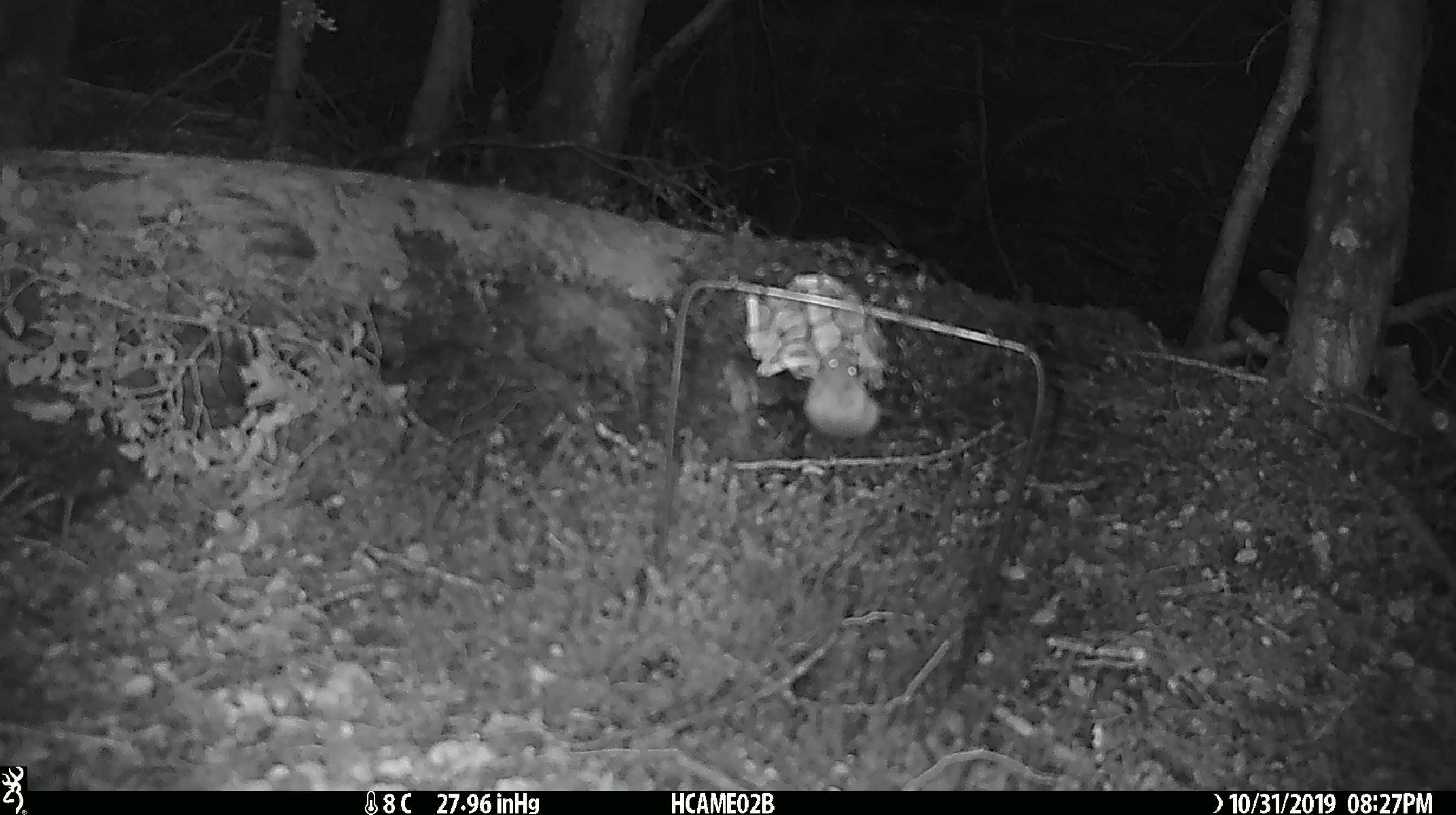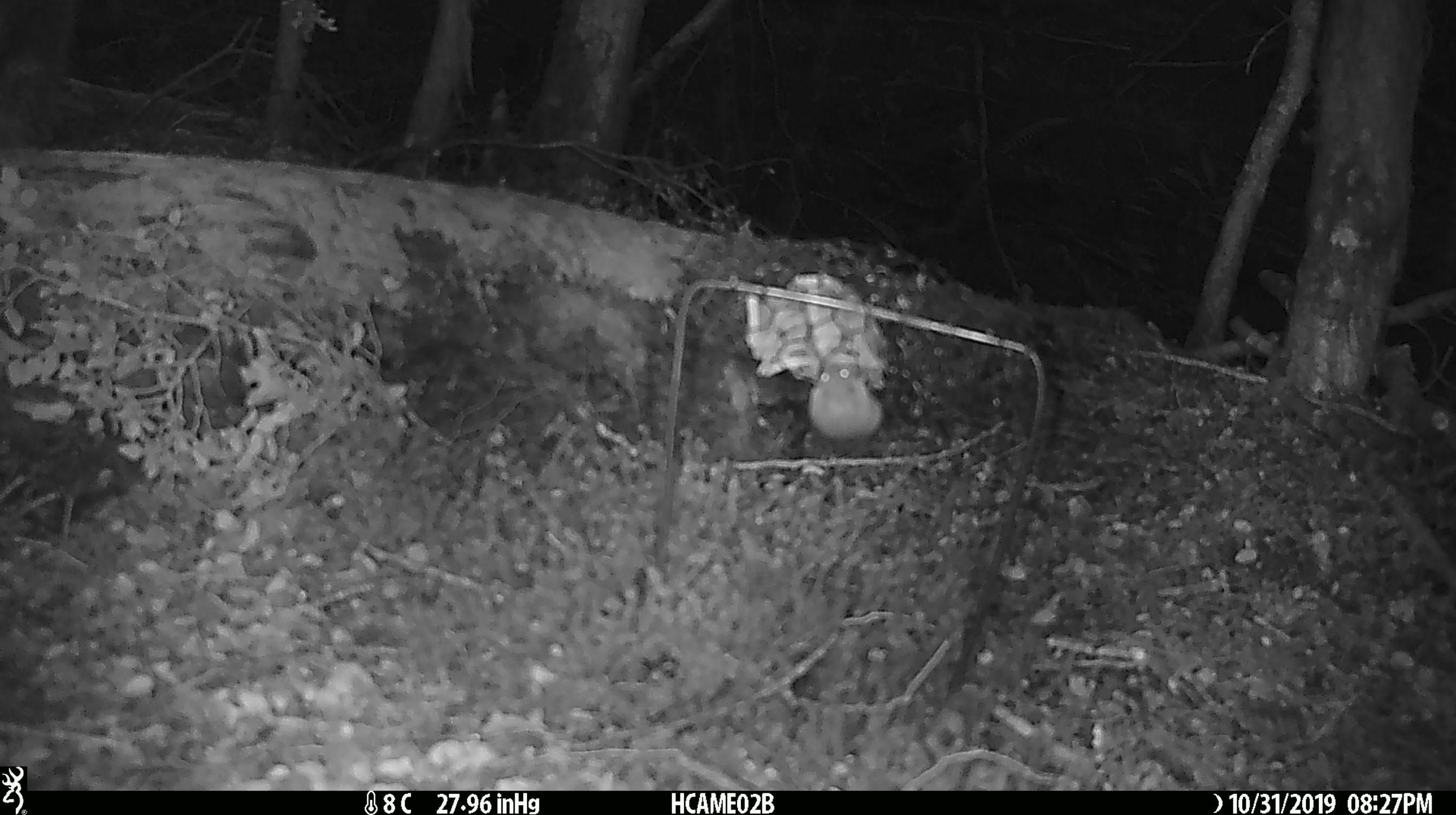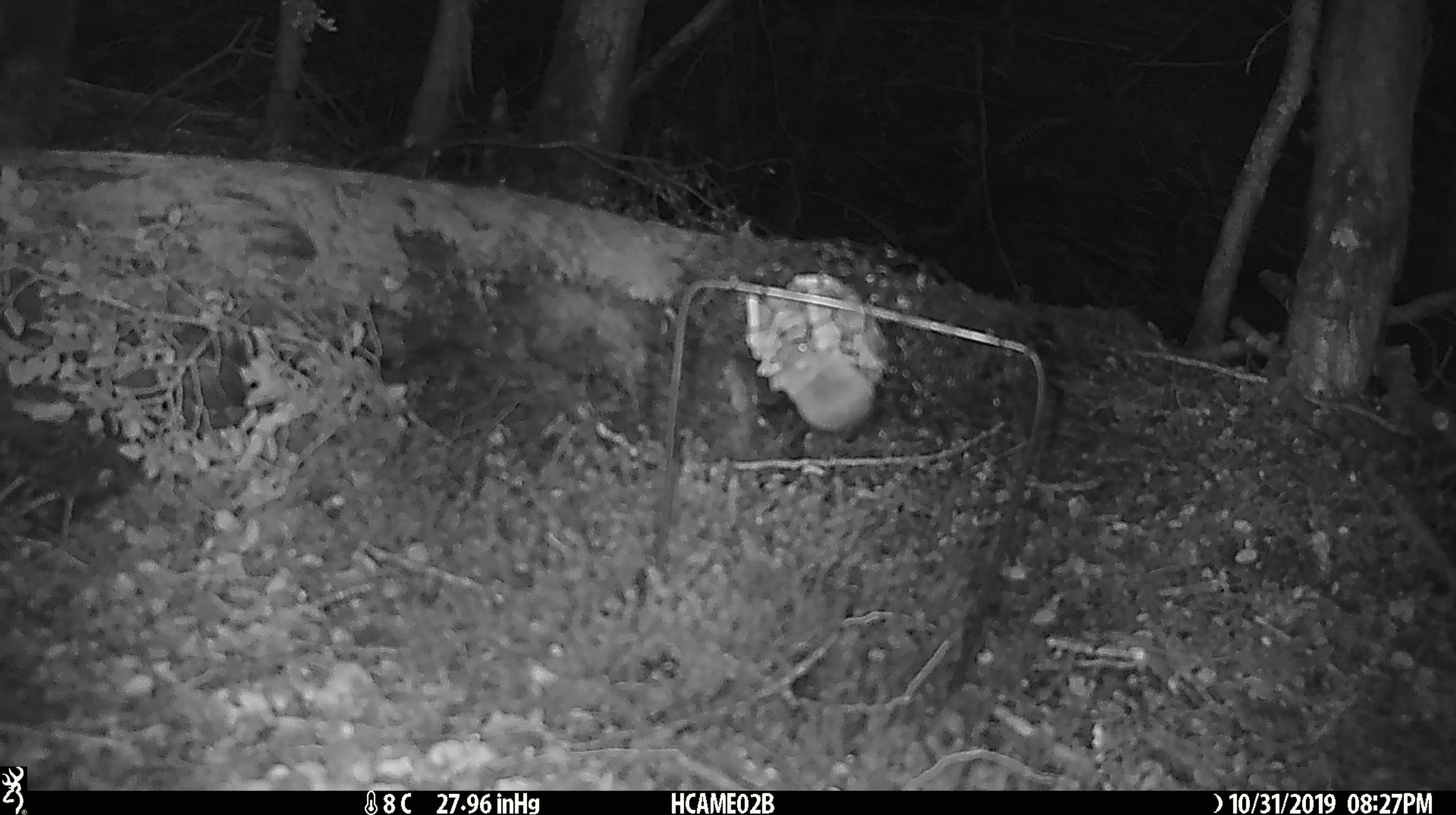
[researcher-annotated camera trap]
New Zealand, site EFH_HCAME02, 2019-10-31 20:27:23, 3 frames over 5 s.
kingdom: Animalia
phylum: Chordata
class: Mammalia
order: Rodentia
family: Muridae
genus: Mus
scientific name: Mus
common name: mouse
Mouse (Mus).